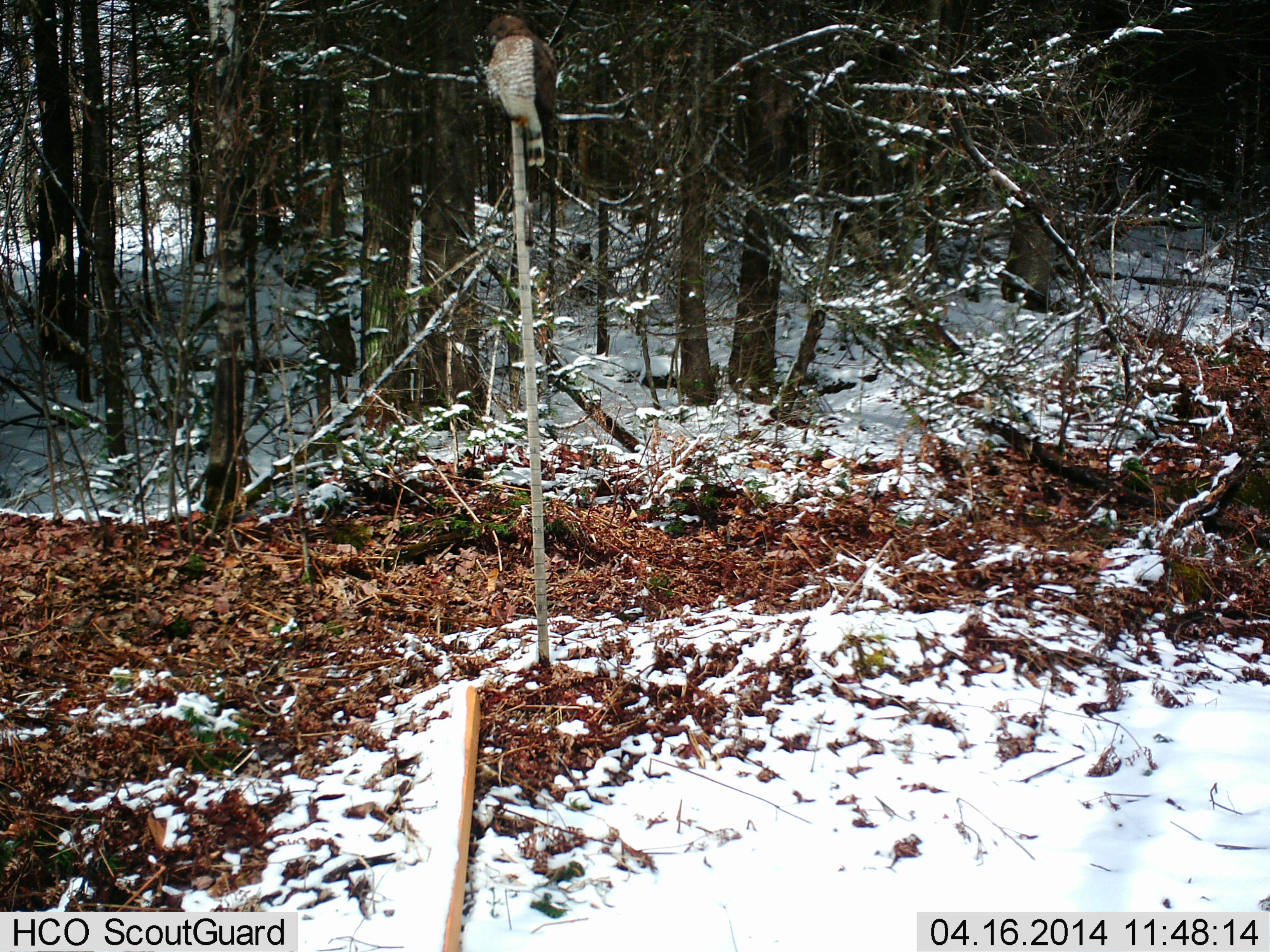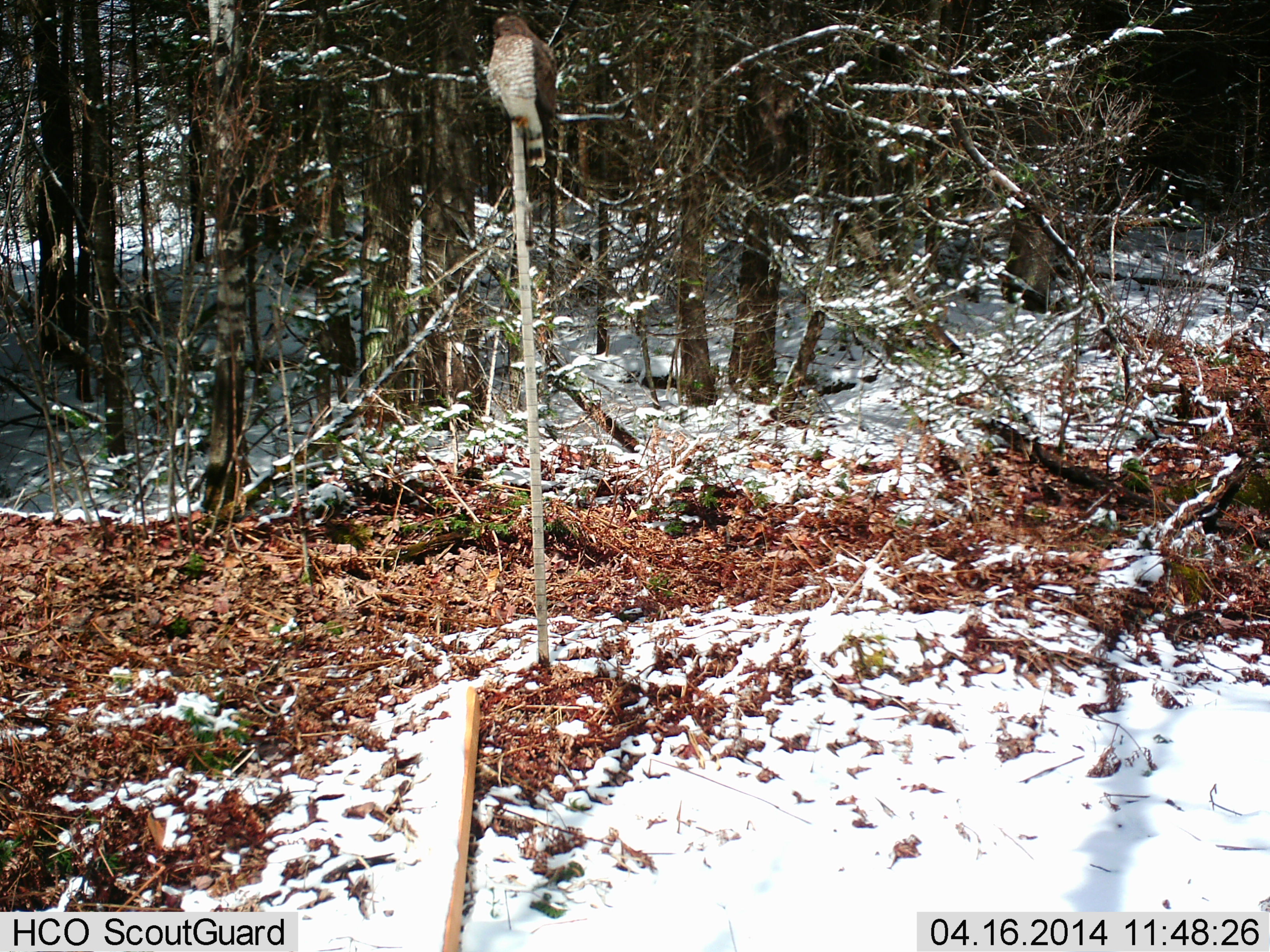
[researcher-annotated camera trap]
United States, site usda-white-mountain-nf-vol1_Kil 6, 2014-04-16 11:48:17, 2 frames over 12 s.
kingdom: Animalia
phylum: Chordata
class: Aves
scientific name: Aves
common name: bird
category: bird sp.